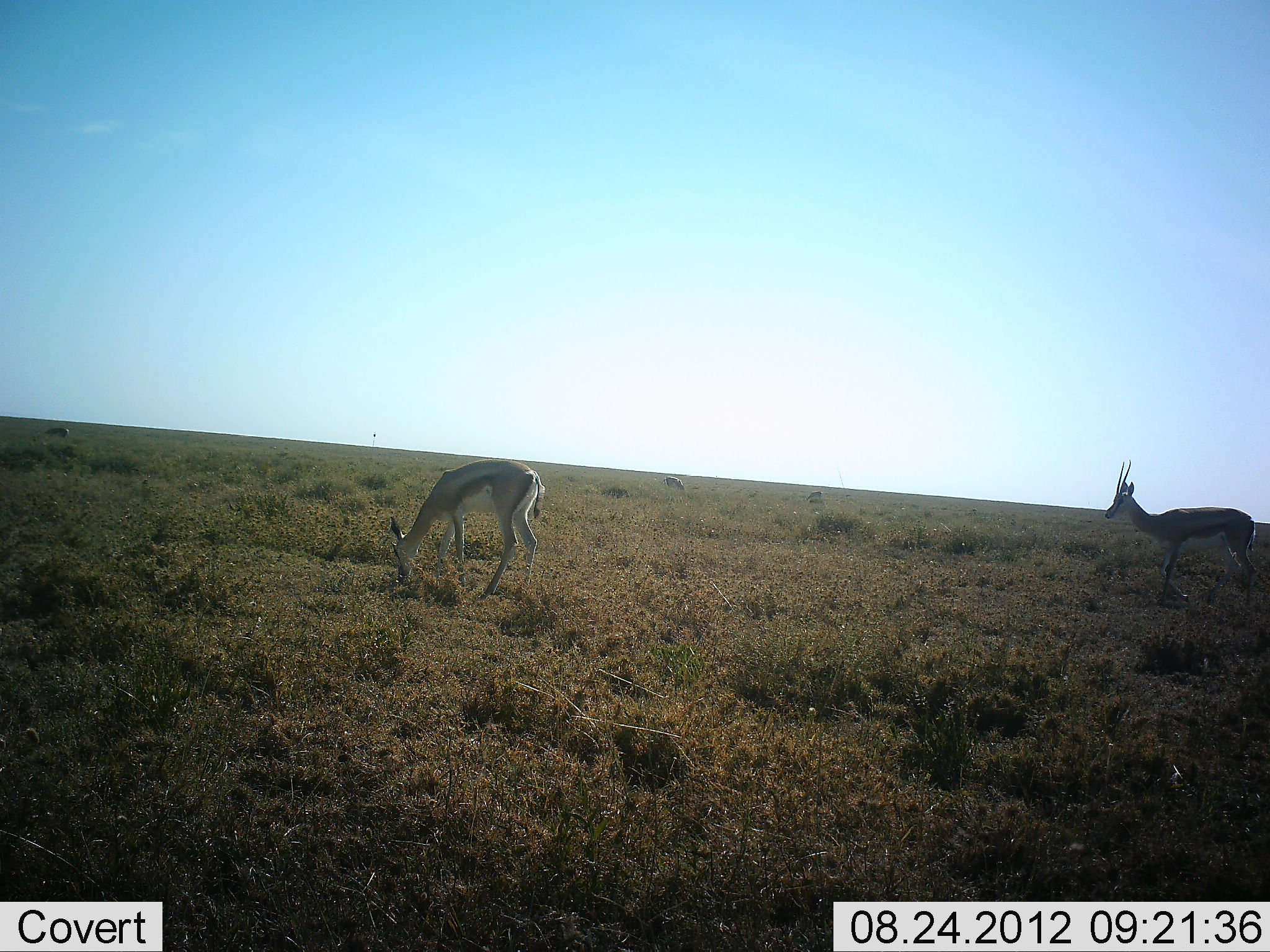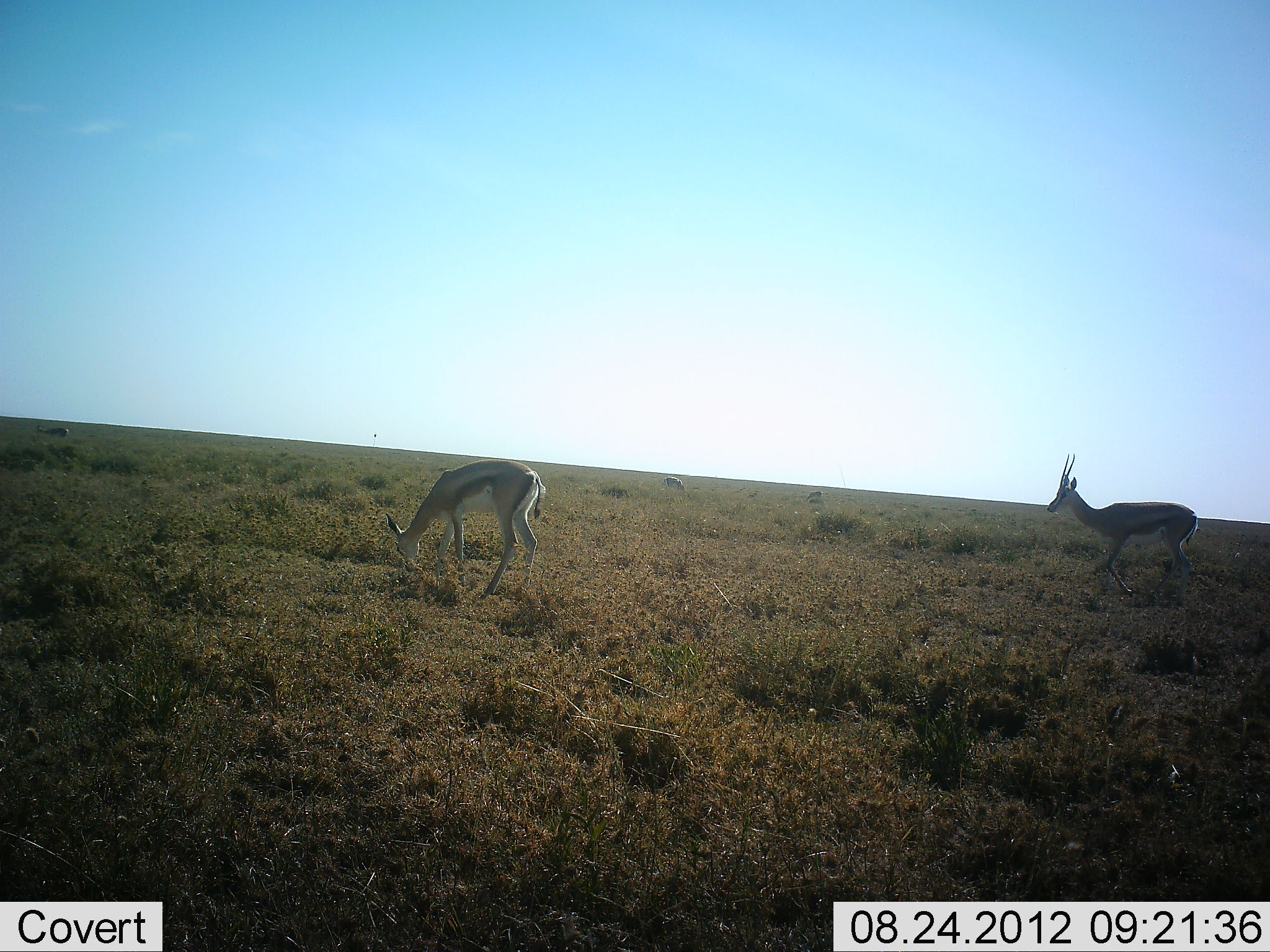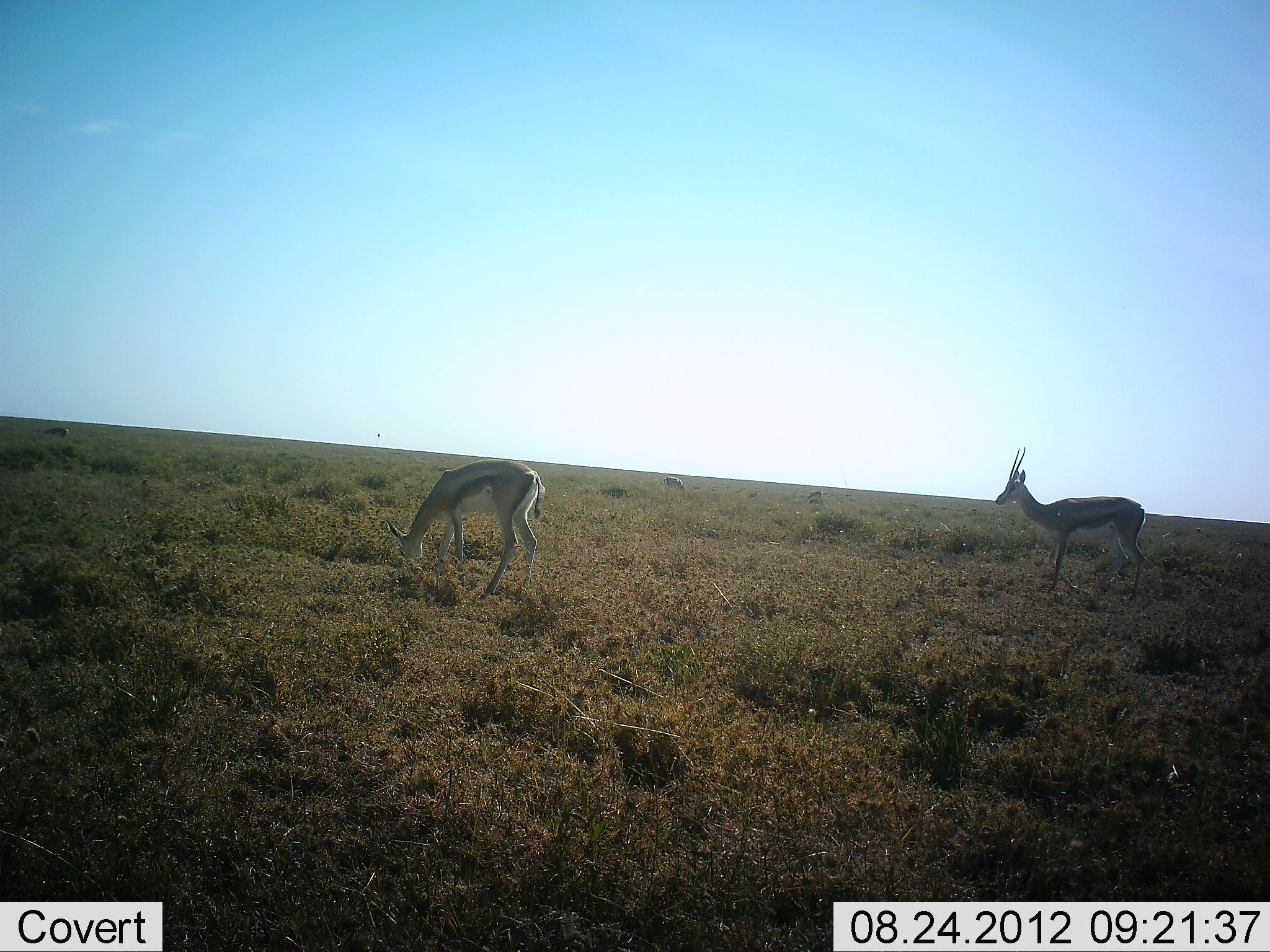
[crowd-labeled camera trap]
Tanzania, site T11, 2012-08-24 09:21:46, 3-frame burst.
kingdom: Animalia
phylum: Chordata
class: Mammalia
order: Artiodactyla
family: Bovidae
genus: Eudorcas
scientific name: Eudorcas thomsonii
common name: thomson's gazelle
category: gazellethomsons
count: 2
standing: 9%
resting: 0%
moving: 91%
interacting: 0%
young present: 0%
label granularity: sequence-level